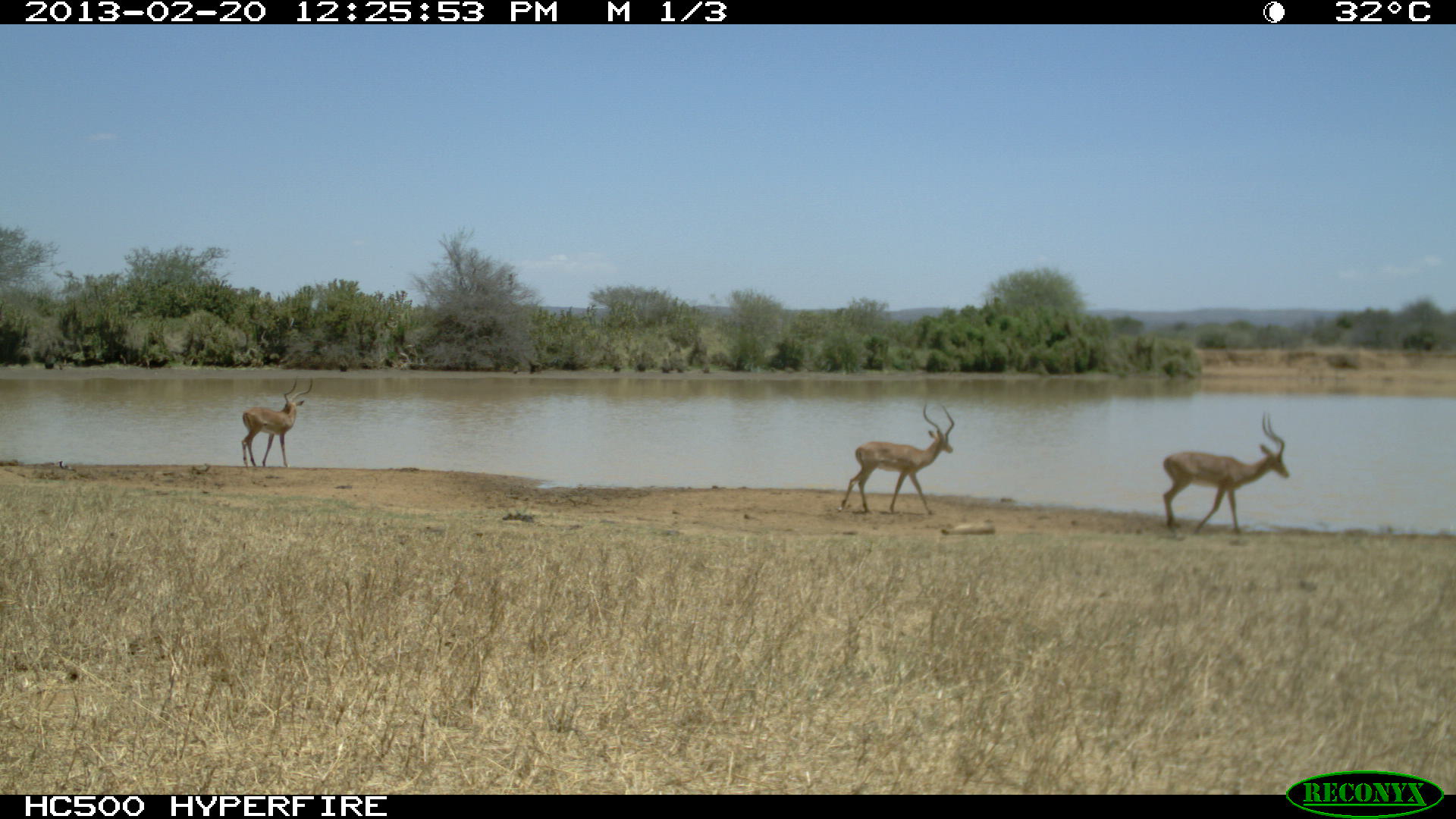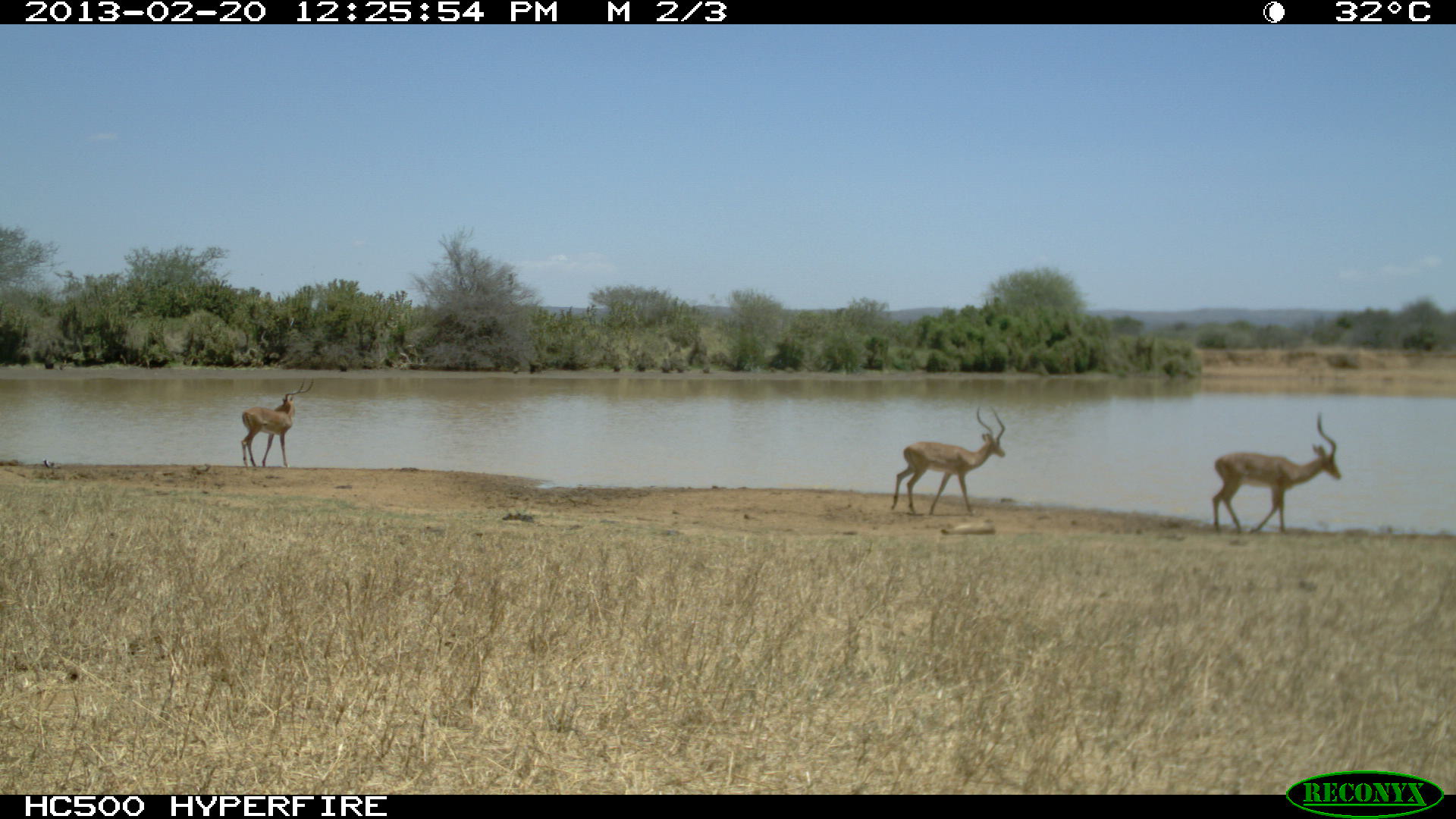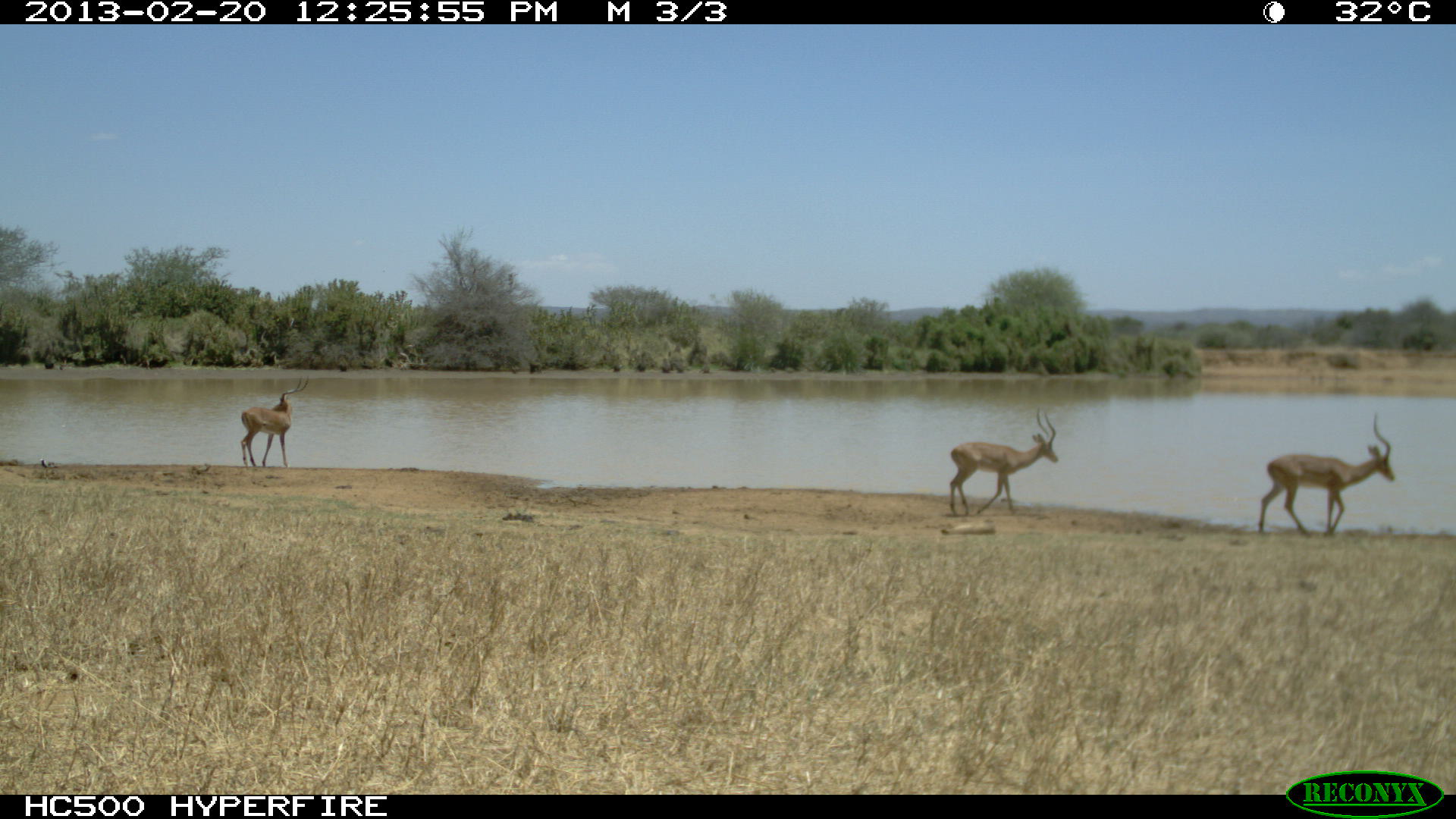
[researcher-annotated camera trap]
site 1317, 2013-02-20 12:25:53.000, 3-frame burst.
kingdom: Animalia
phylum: Chordata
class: Mammalia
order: Artiodactyla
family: Bovidae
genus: Aepyceros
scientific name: Aepyceros melampus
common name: impala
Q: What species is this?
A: Aepyceros melampus (impala).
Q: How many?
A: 3.